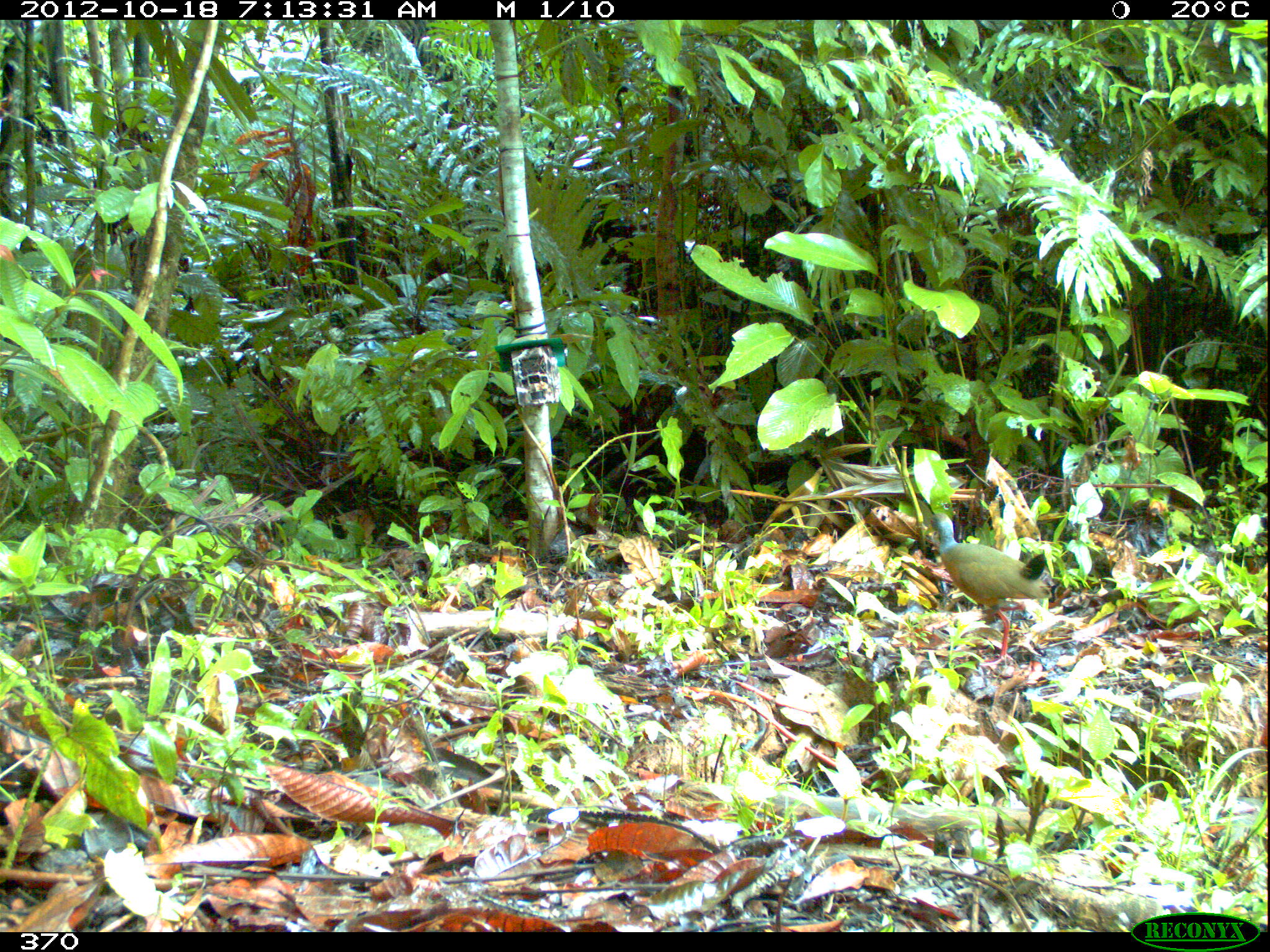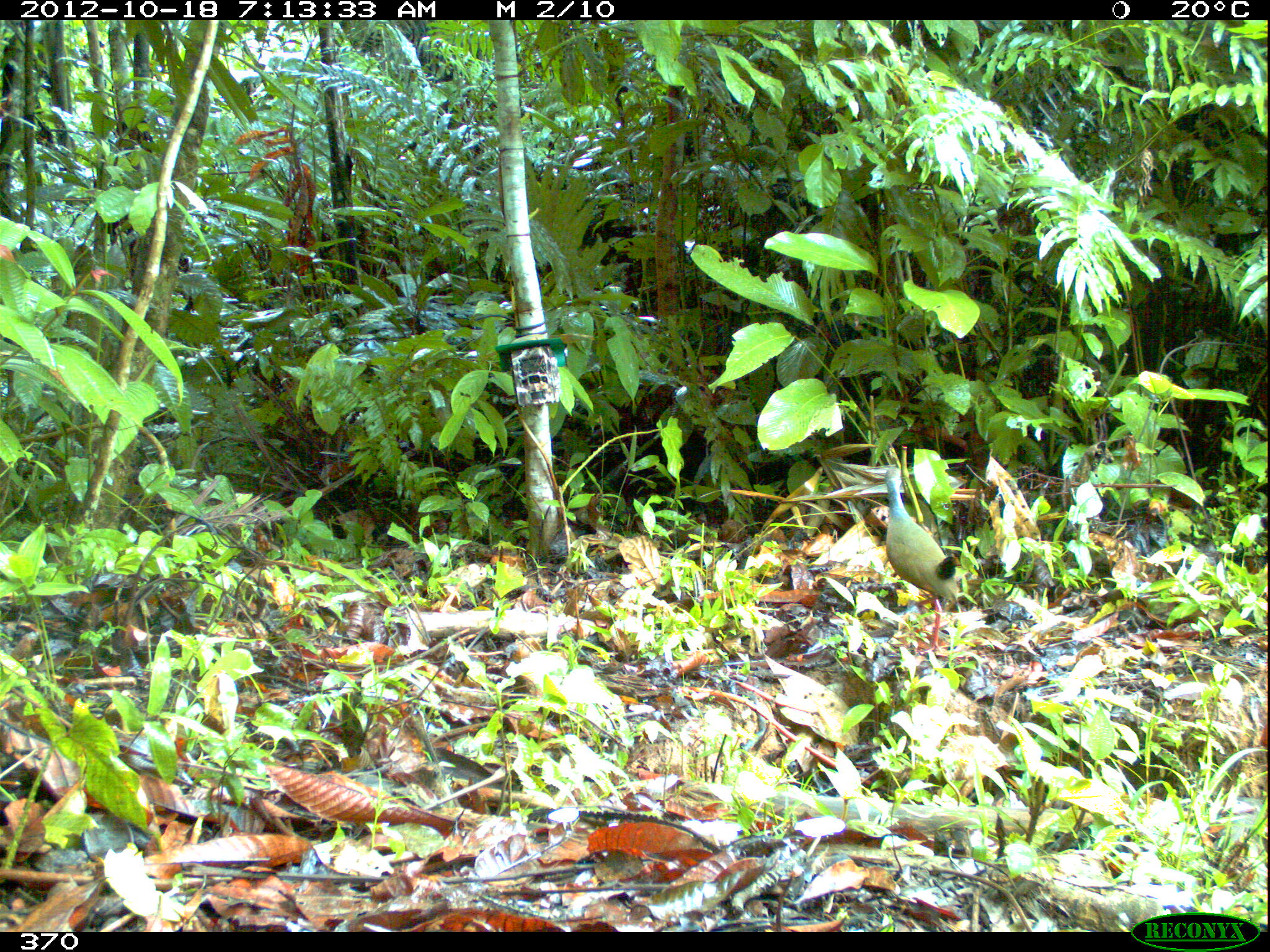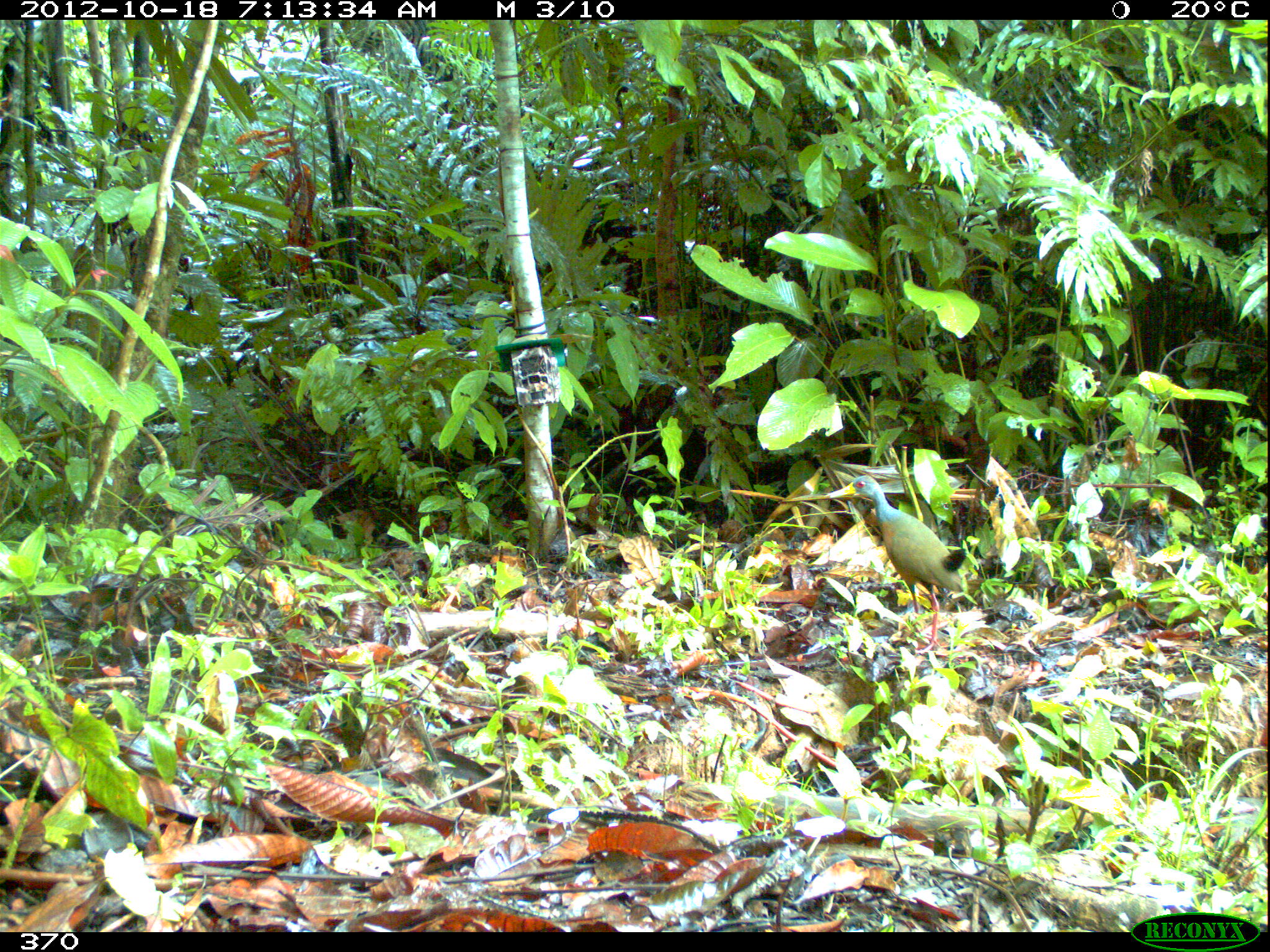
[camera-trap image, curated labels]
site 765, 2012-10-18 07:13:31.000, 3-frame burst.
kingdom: Animalia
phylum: Chordata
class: Aves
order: Gruiformes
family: Rallidae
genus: Aramides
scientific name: Aramides cajaneus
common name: gray-cowled wood-rail